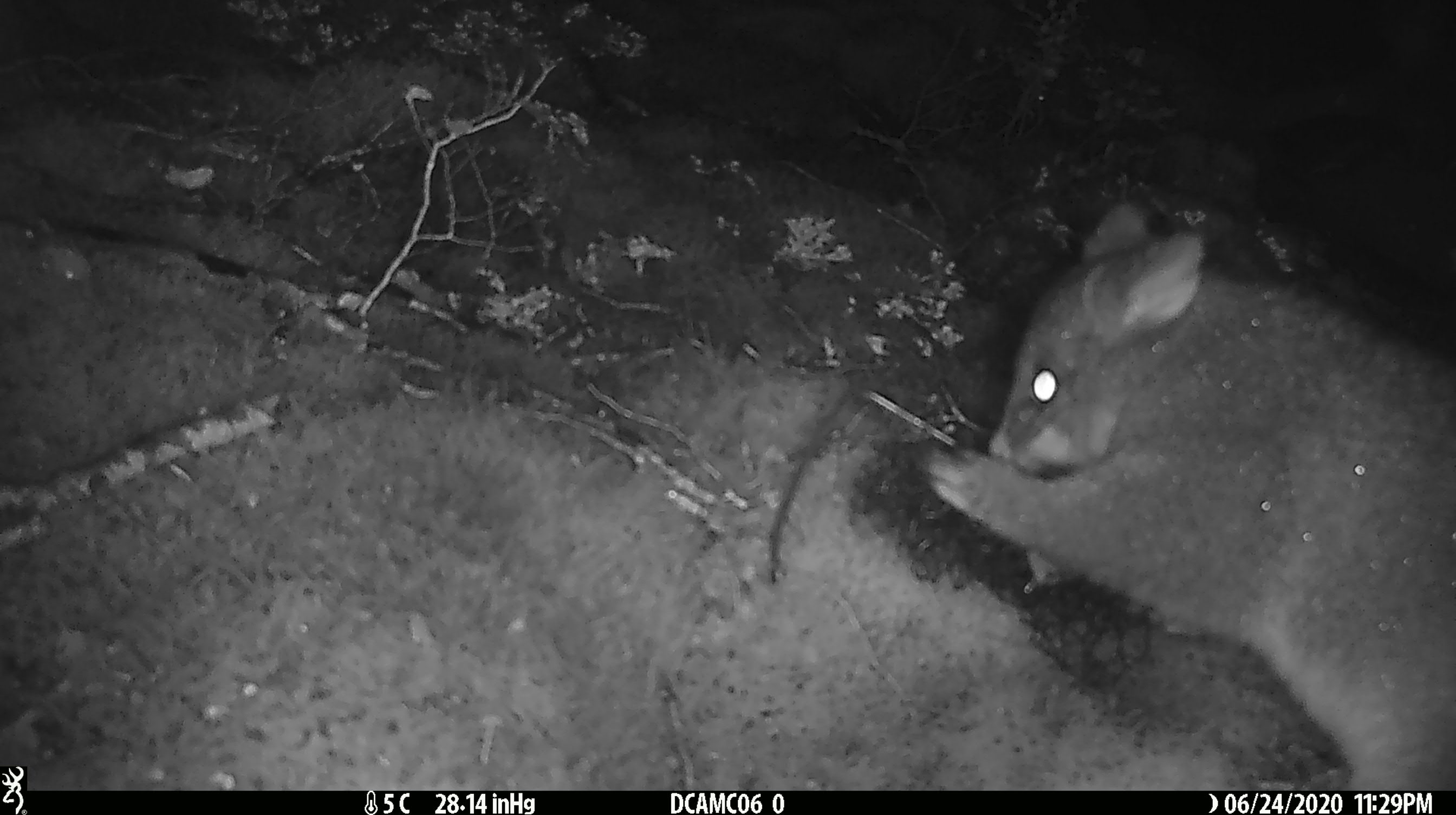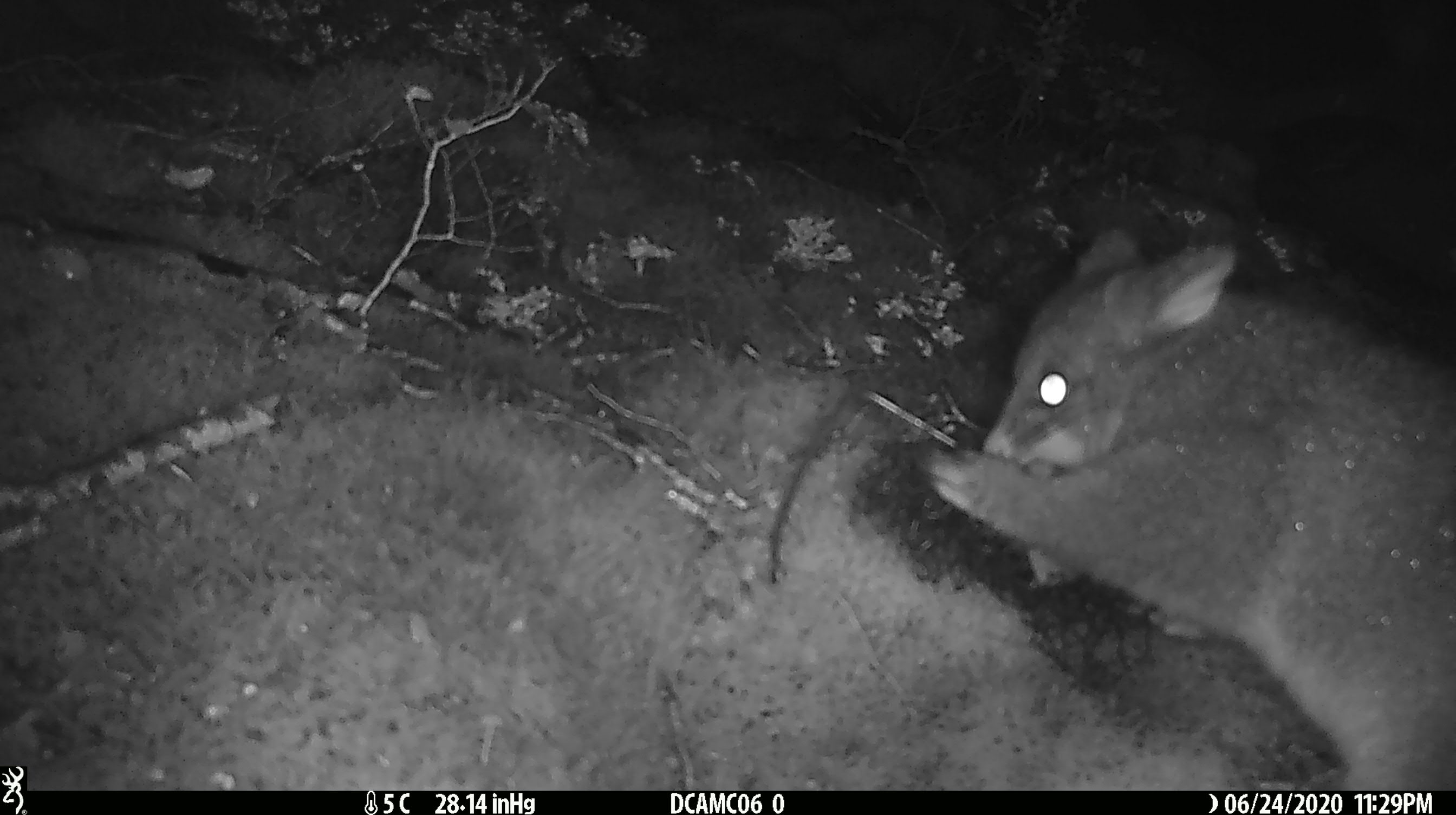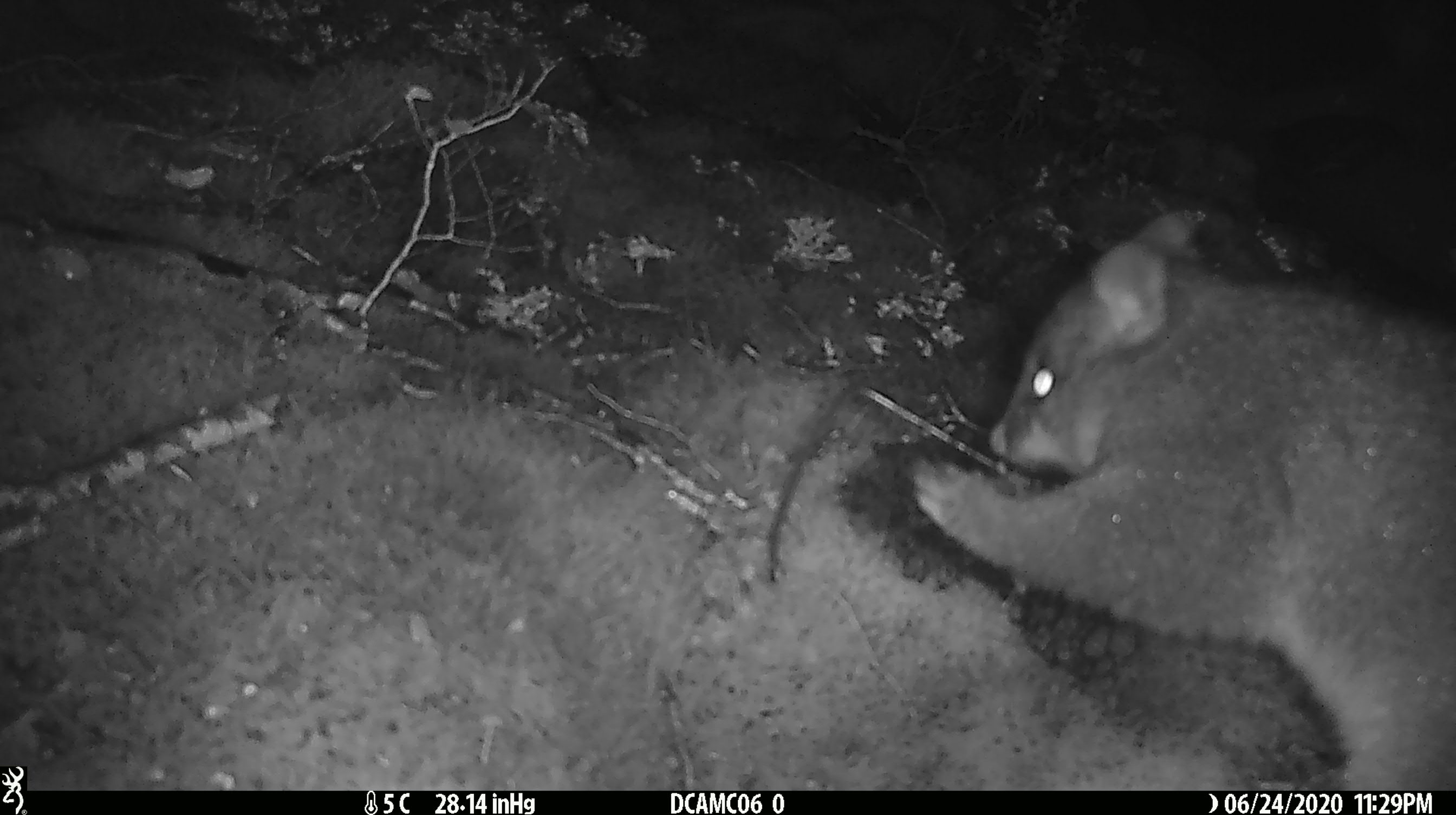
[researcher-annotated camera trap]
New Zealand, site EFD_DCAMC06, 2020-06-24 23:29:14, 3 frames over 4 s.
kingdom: Animalia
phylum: Chordata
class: Mammalia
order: Diprotodontia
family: Phalangeridae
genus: Trichosurus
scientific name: Trichosurus vulpecula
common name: common brushtail possum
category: possum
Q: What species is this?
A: Possum (common brushtail possum) (Trichosurus vulpecula).